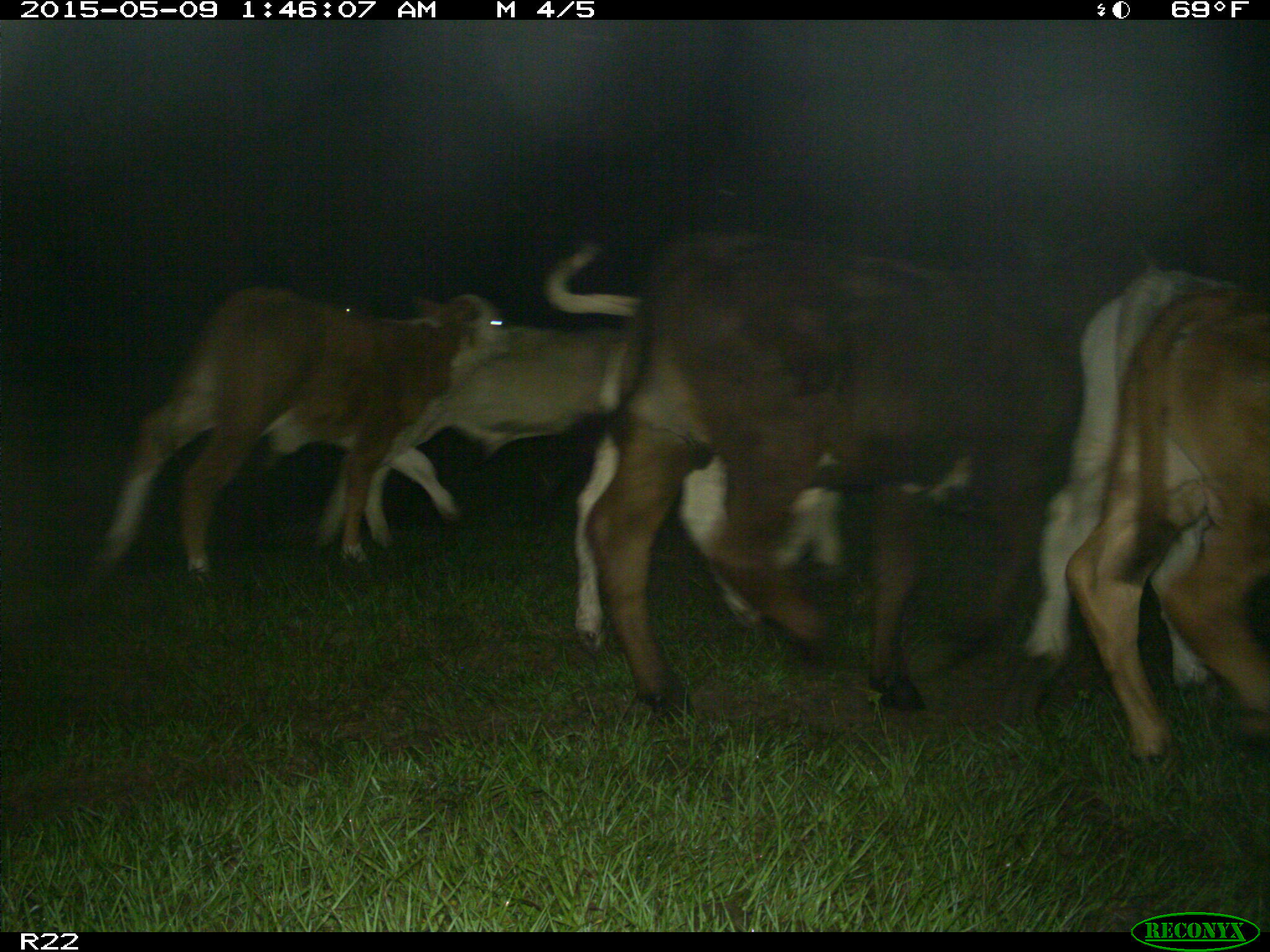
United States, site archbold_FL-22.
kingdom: Animalia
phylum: Chordata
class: Mammalia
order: Artiodactyla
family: Bovidae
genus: Bos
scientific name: Bos taurus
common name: domestic cow